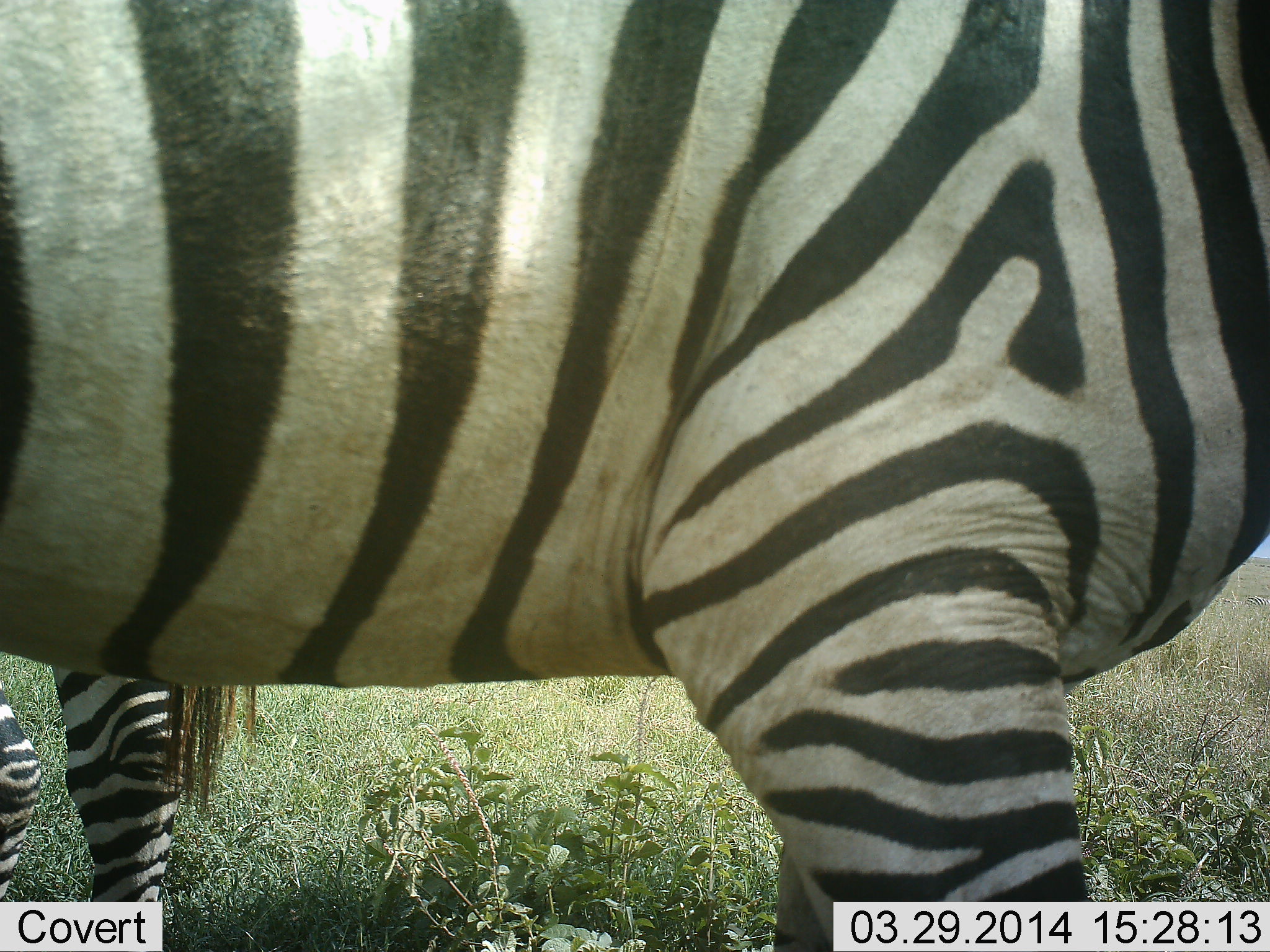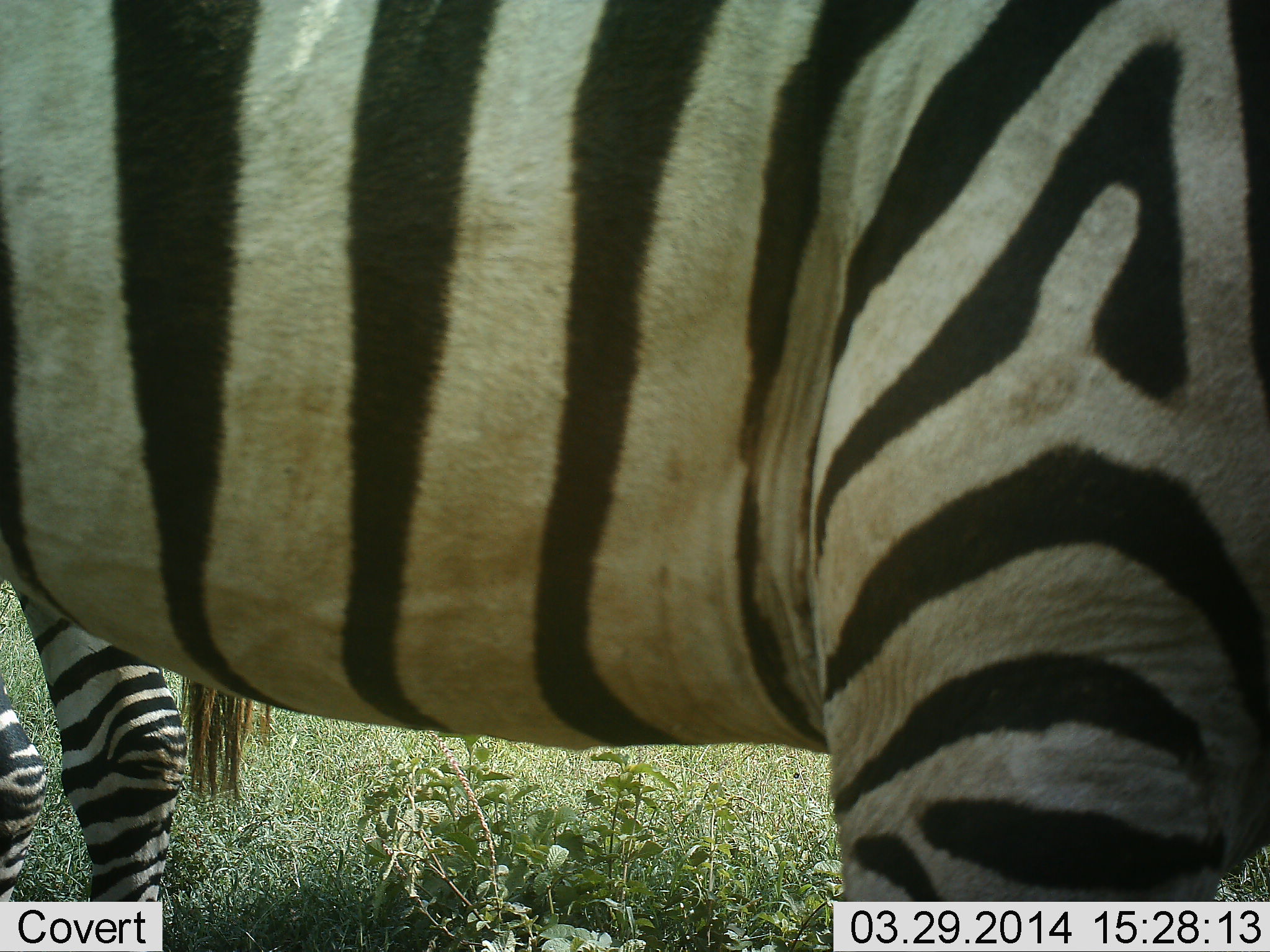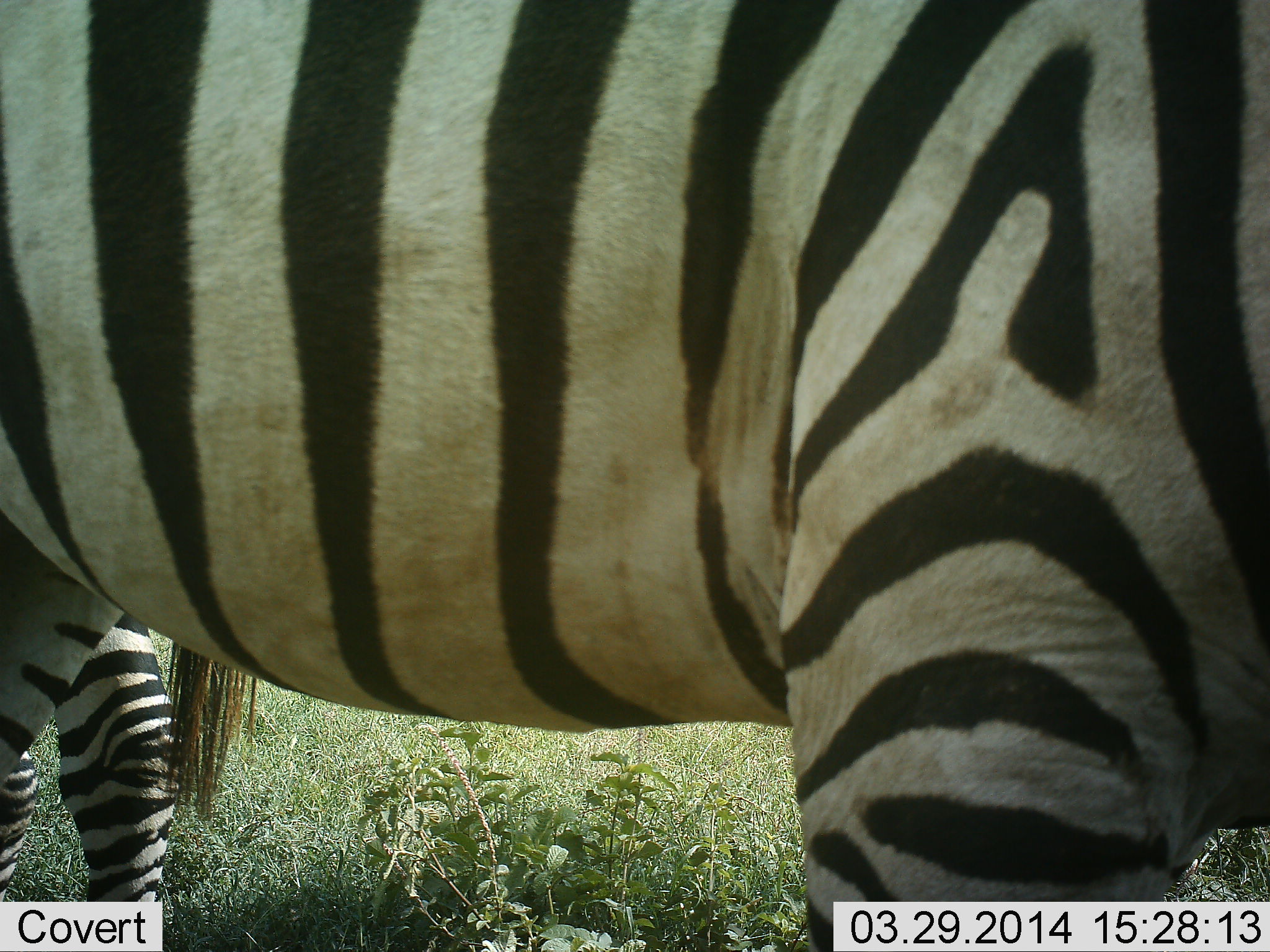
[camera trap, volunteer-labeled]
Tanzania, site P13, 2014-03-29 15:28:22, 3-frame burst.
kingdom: Animalia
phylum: Chordata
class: Mammalia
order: Perissodactyla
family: Equidae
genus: Equus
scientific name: Equus quagga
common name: plains zebra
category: zebra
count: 2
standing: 80%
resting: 0%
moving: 20%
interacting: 0%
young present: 0%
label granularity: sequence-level